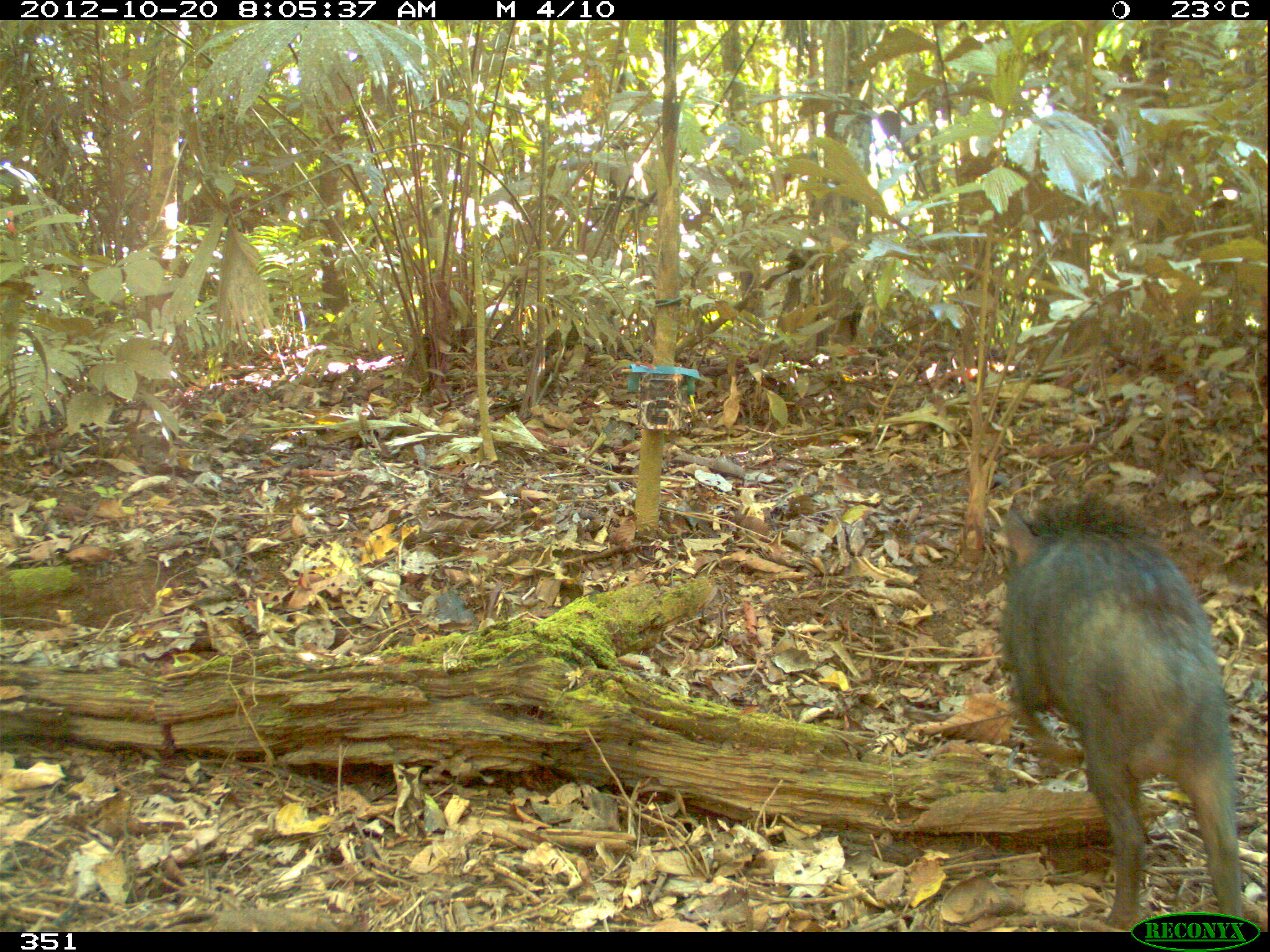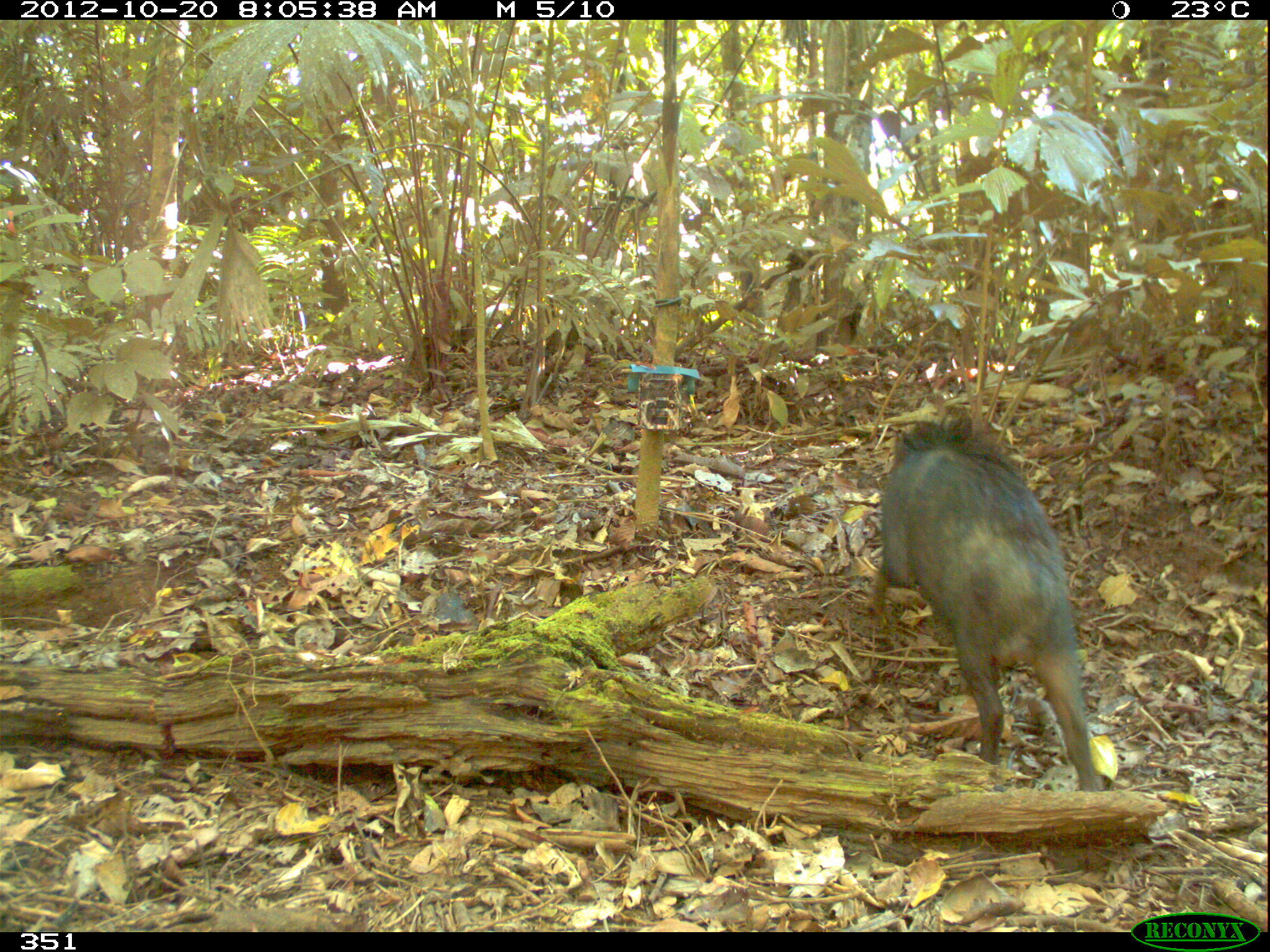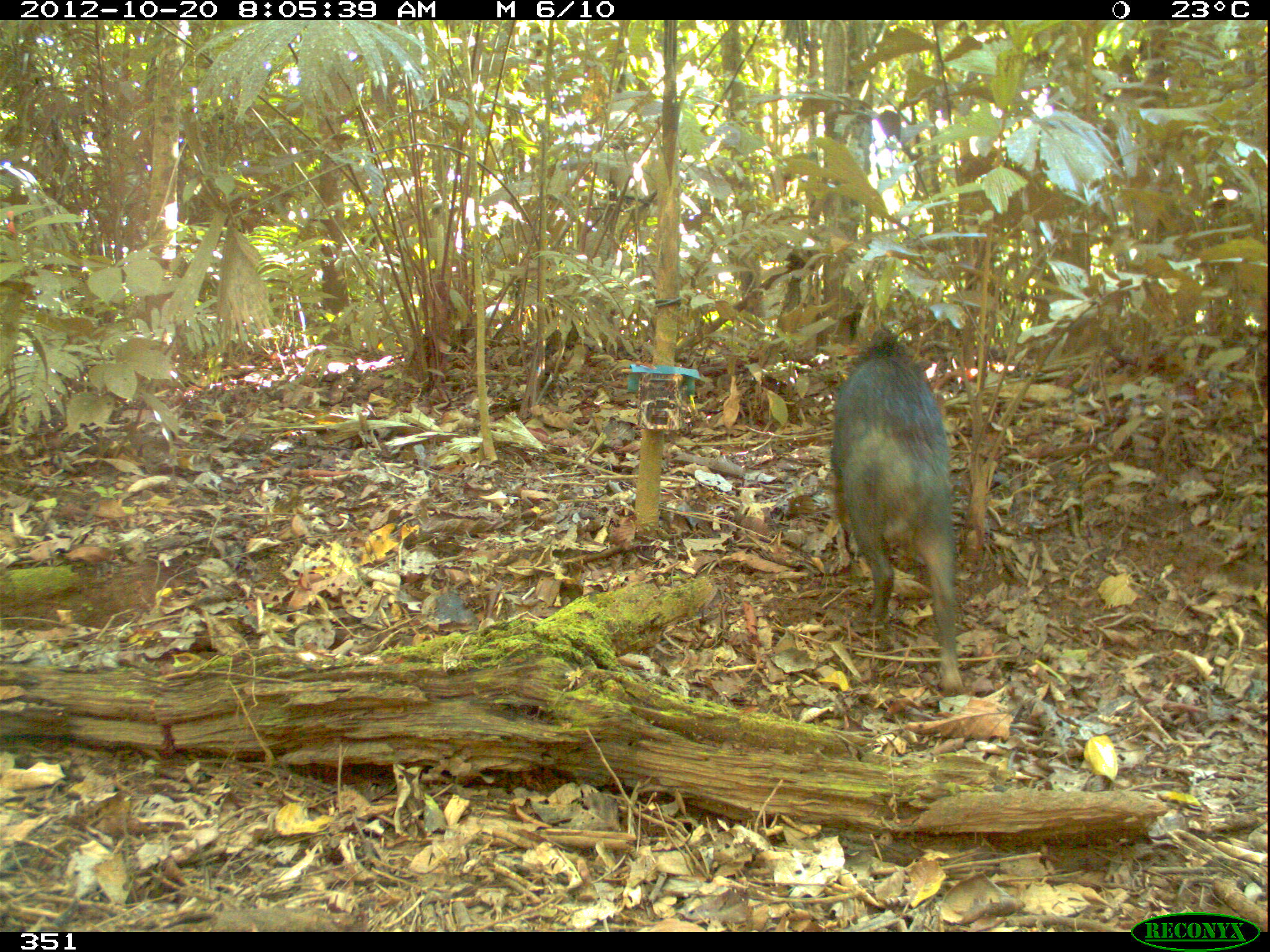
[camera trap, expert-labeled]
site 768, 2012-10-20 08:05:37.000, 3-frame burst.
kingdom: Animalia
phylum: Chordata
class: Mammalia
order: Artiodactyla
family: Tayassuidae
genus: Tayassu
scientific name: Tayassu pecari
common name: white-lipped peccary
Tayassu pecari (white-lipped peccary).